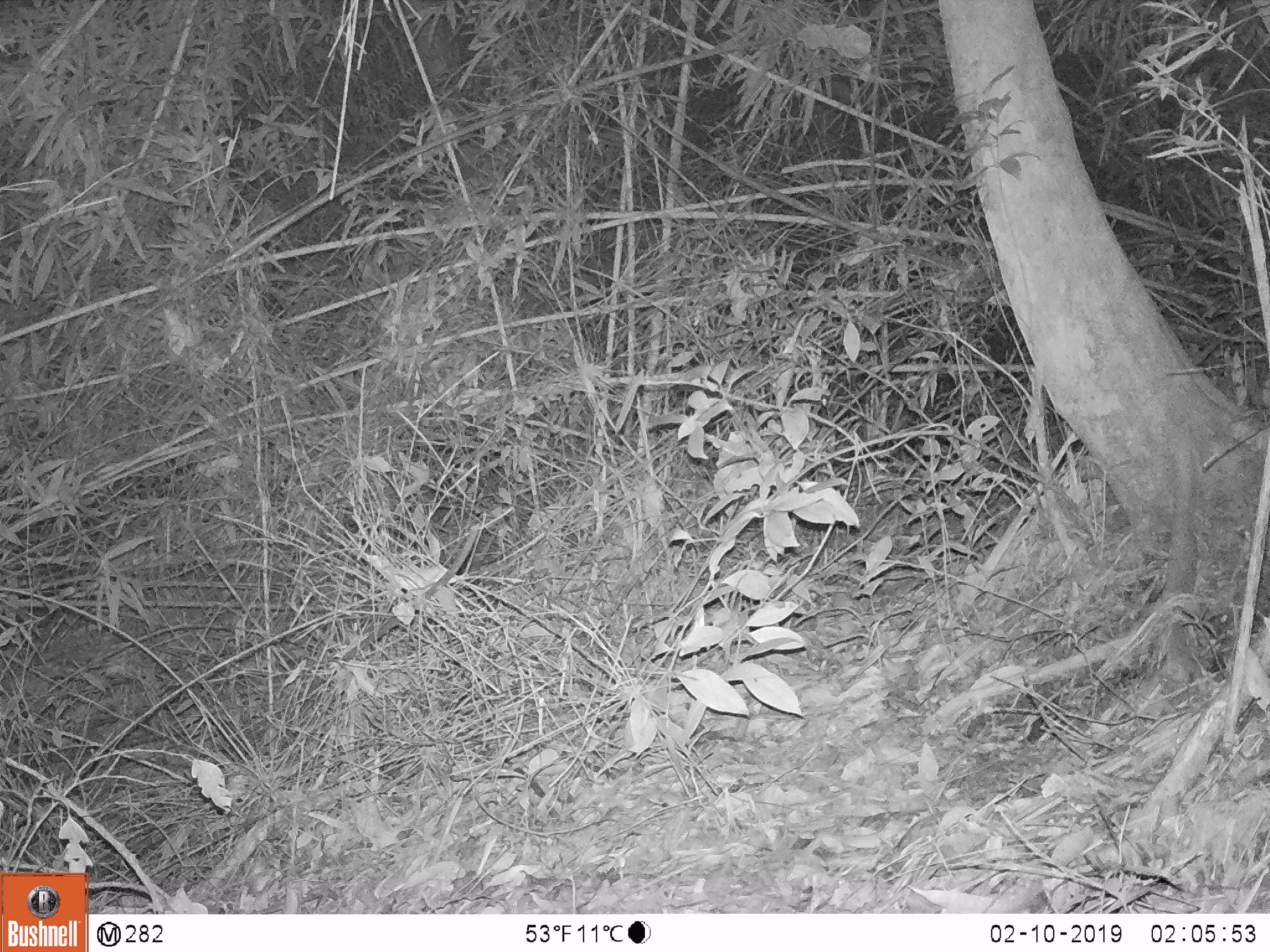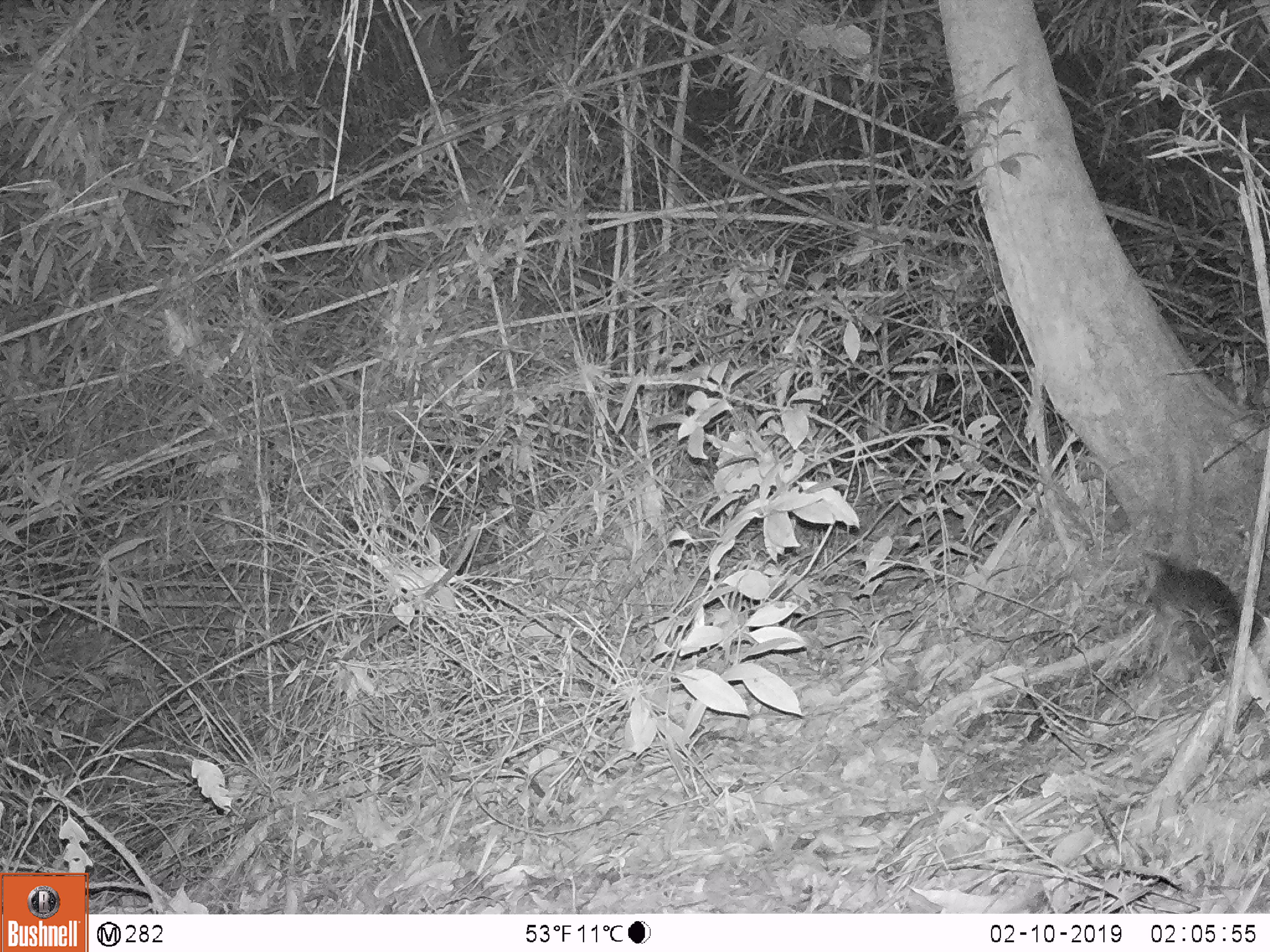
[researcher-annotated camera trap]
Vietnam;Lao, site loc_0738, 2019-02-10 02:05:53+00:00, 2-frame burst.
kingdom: Animalia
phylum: Chordata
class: Mammalia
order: Carnivora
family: Mustelidae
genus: Melogale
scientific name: Melogale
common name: ferret badger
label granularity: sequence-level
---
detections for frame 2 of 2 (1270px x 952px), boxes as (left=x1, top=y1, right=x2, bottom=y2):
ferret badger: (left=1135, top=548, right=1266, bottom=673)